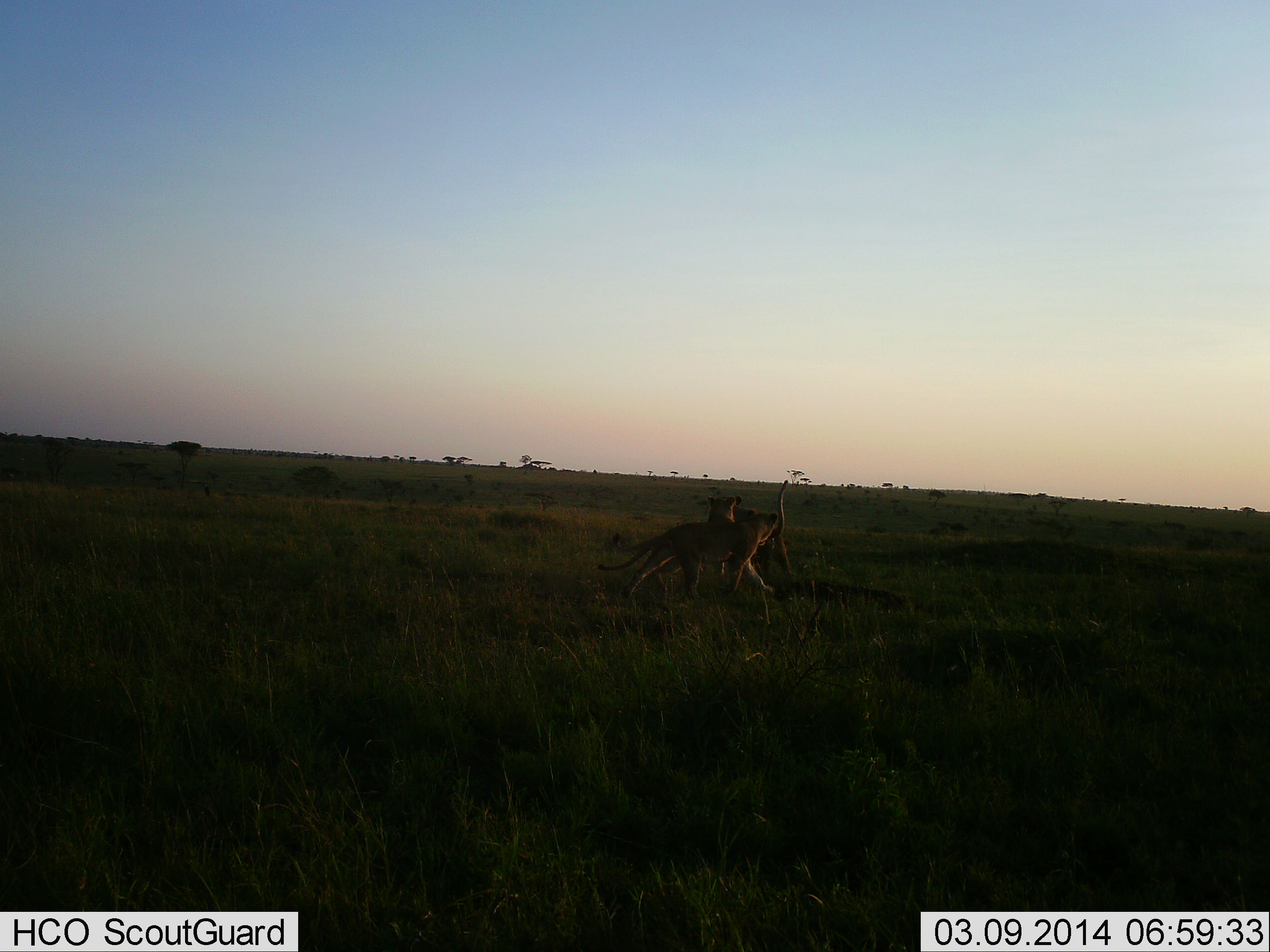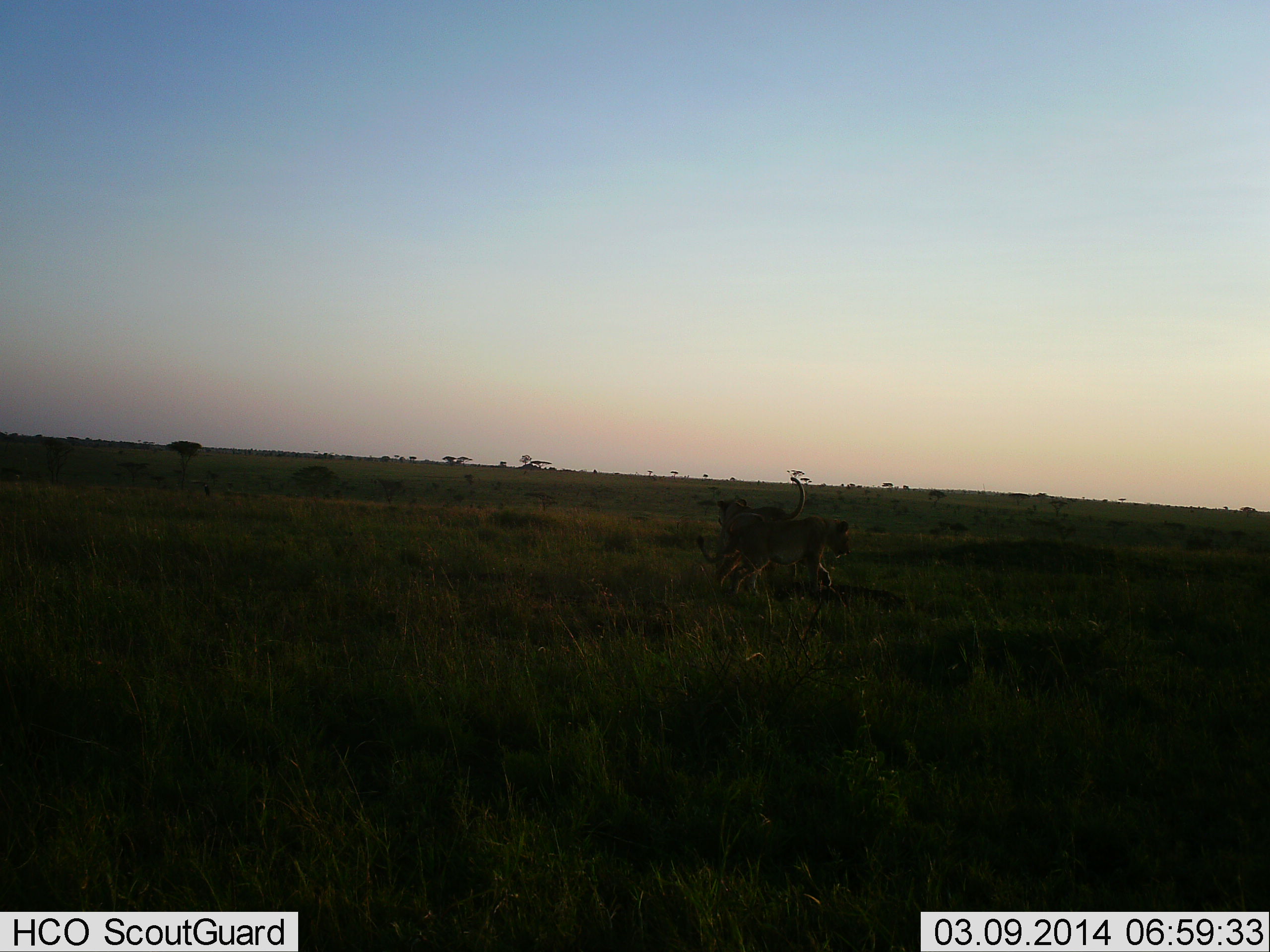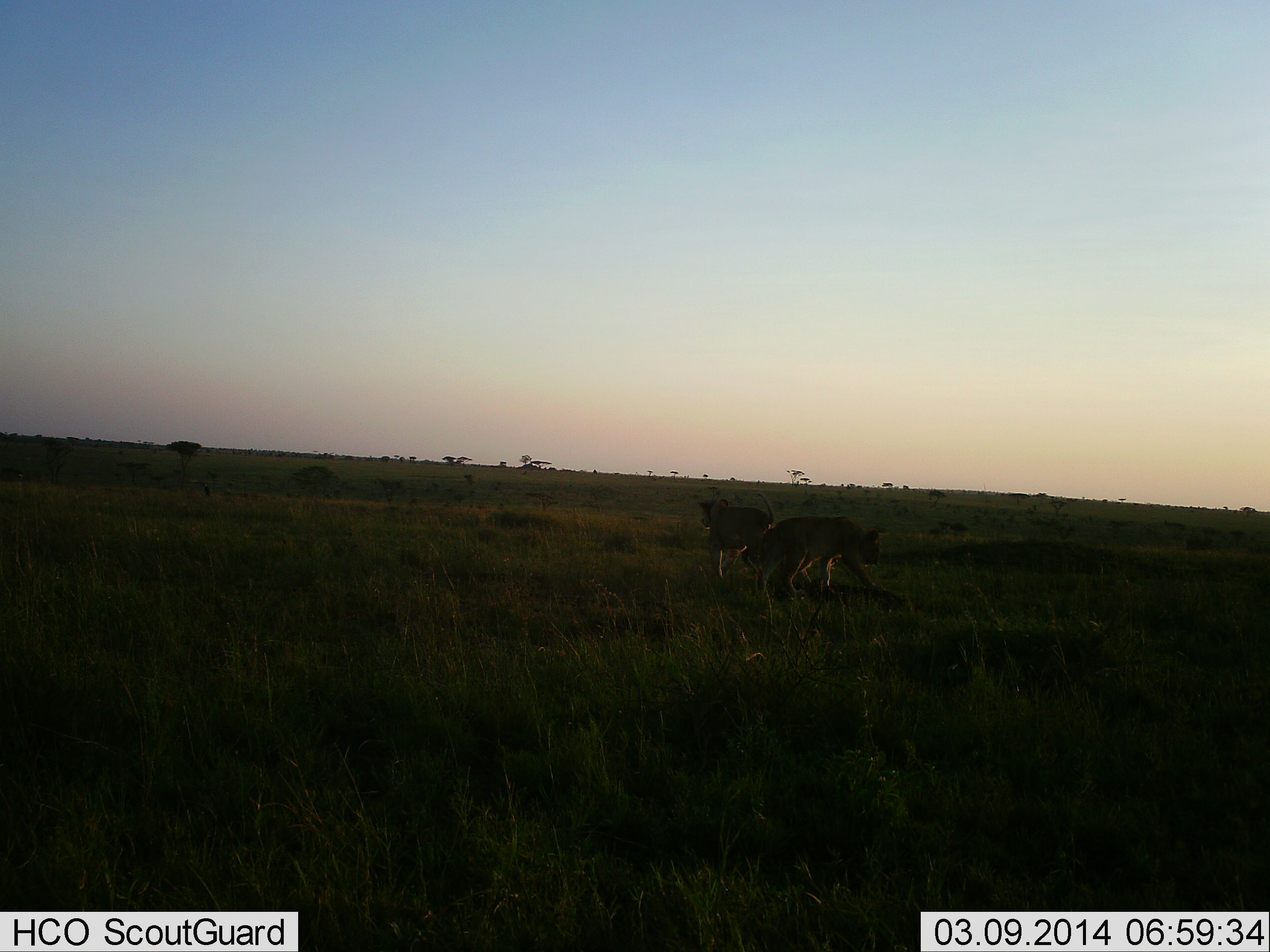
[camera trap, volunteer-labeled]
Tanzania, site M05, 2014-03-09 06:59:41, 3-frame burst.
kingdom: Animalia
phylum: Chordata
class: Mammalia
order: Carnivora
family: Felidae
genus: Panthera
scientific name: Panthera leo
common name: lion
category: lionfemale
Lionfemale (lion) (Panthera leo), count 2. Behavior (volunteer vote fractions): standing 10%, resting 0%, moving 80%, interacting 50%. Young present (vote fraction): 0%. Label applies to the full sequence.